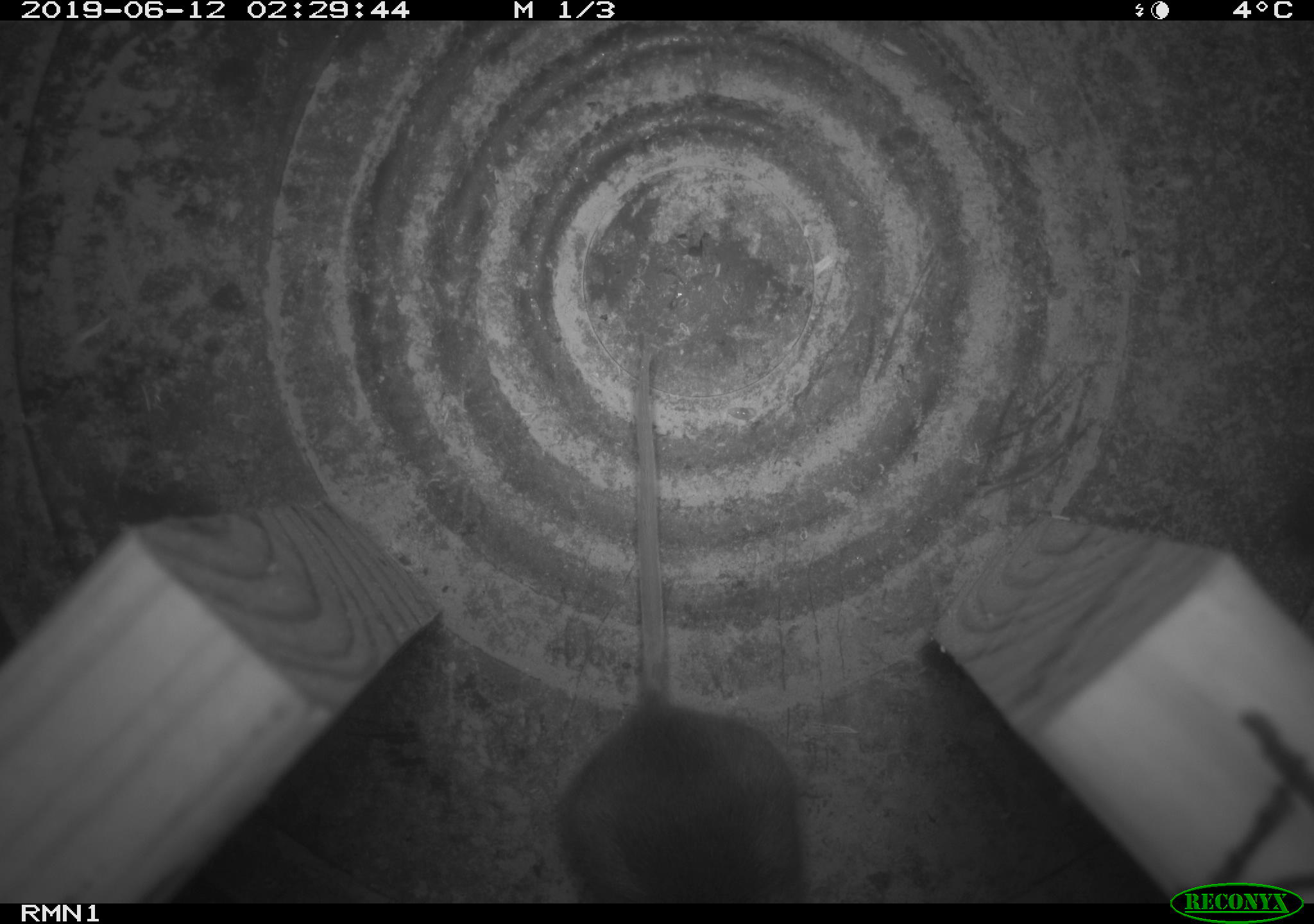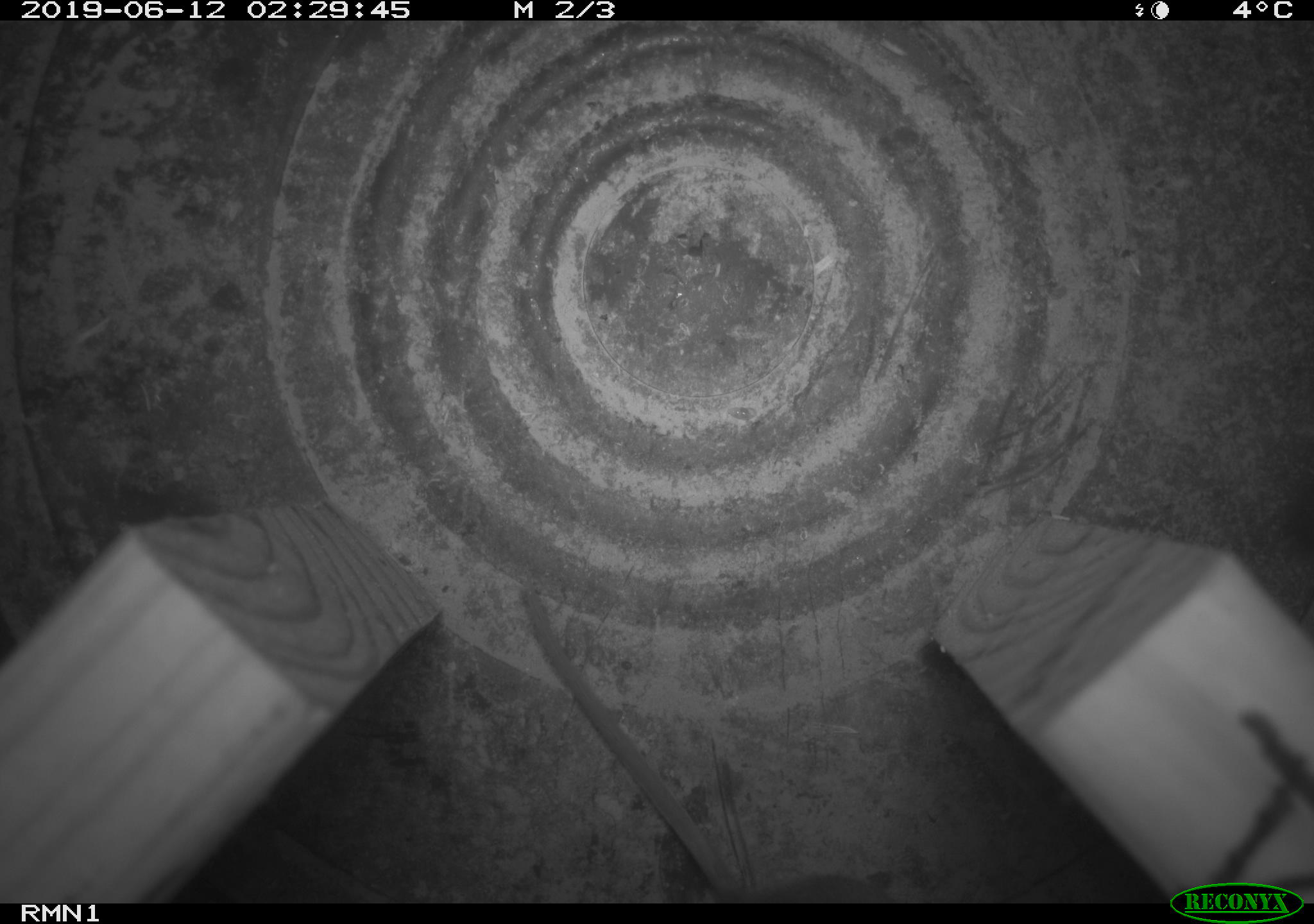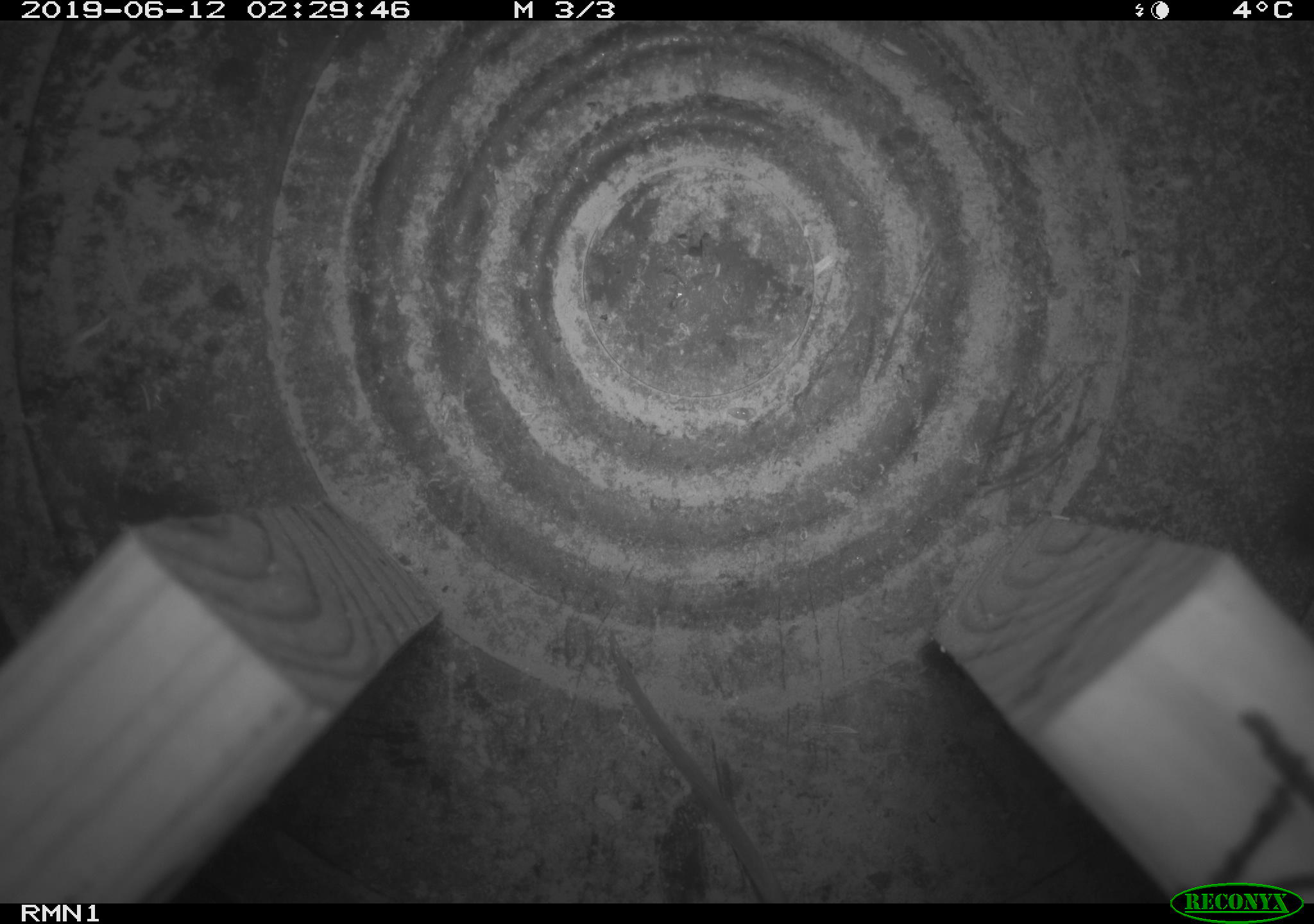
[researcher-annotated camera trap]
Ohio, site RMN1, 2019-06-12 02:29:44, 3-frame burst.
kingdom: Animalia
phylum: Chordata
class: Mammalia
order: Rodentia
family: Cricetidae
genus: Peromyscus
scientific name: Peromyscus leucopus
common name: white-footed mouse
White-footed mouse (Peromyscus leucopus).